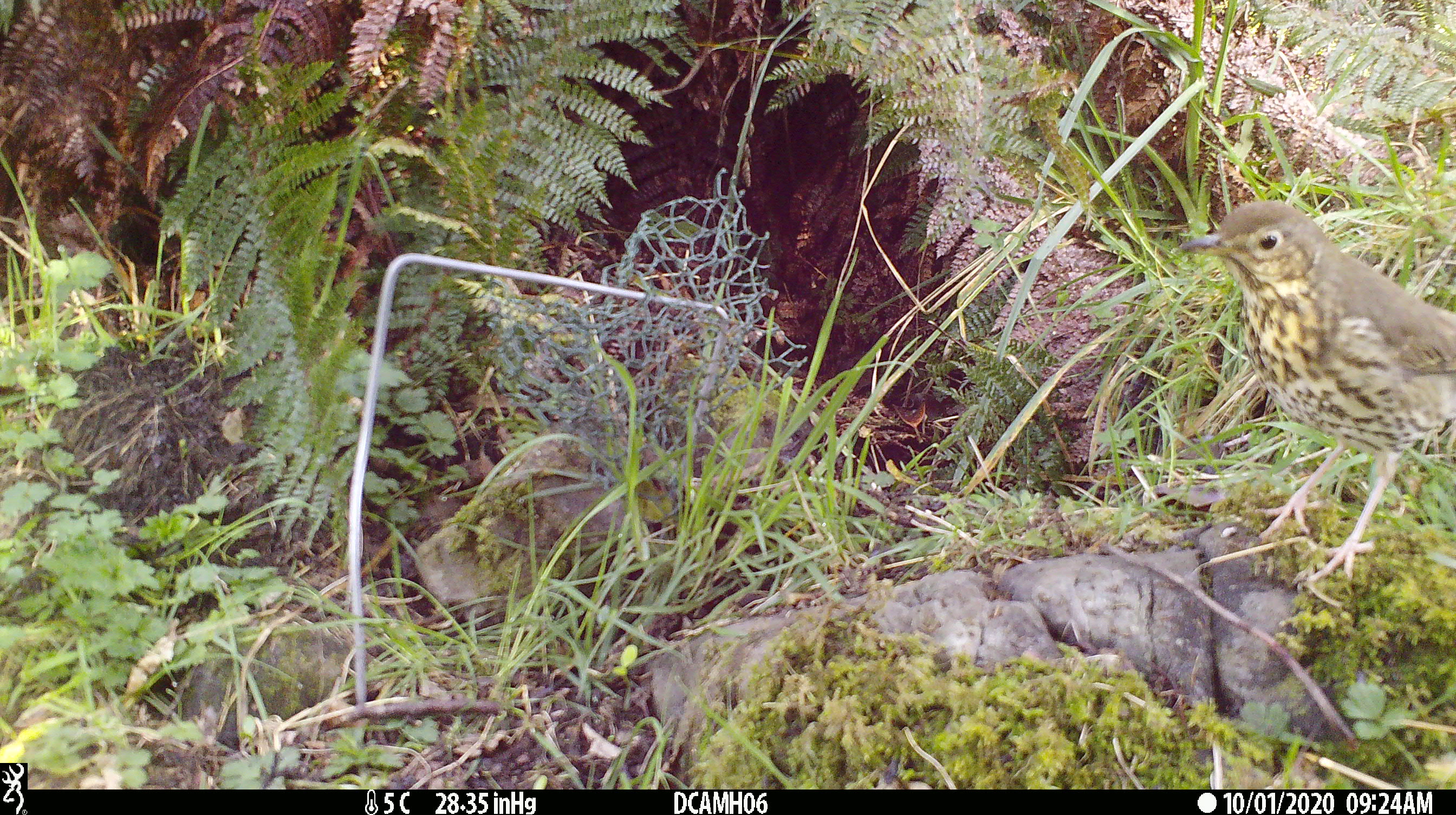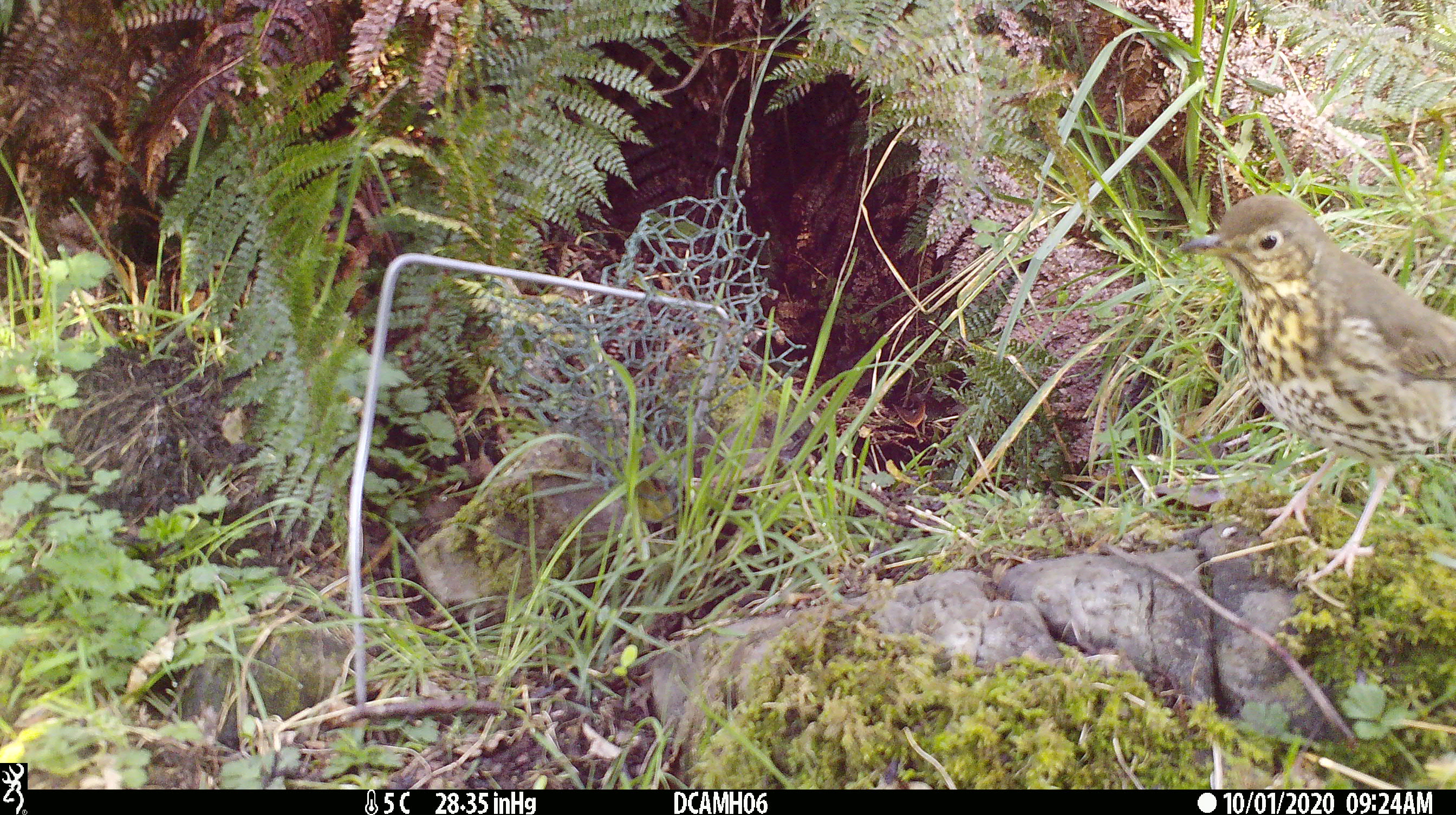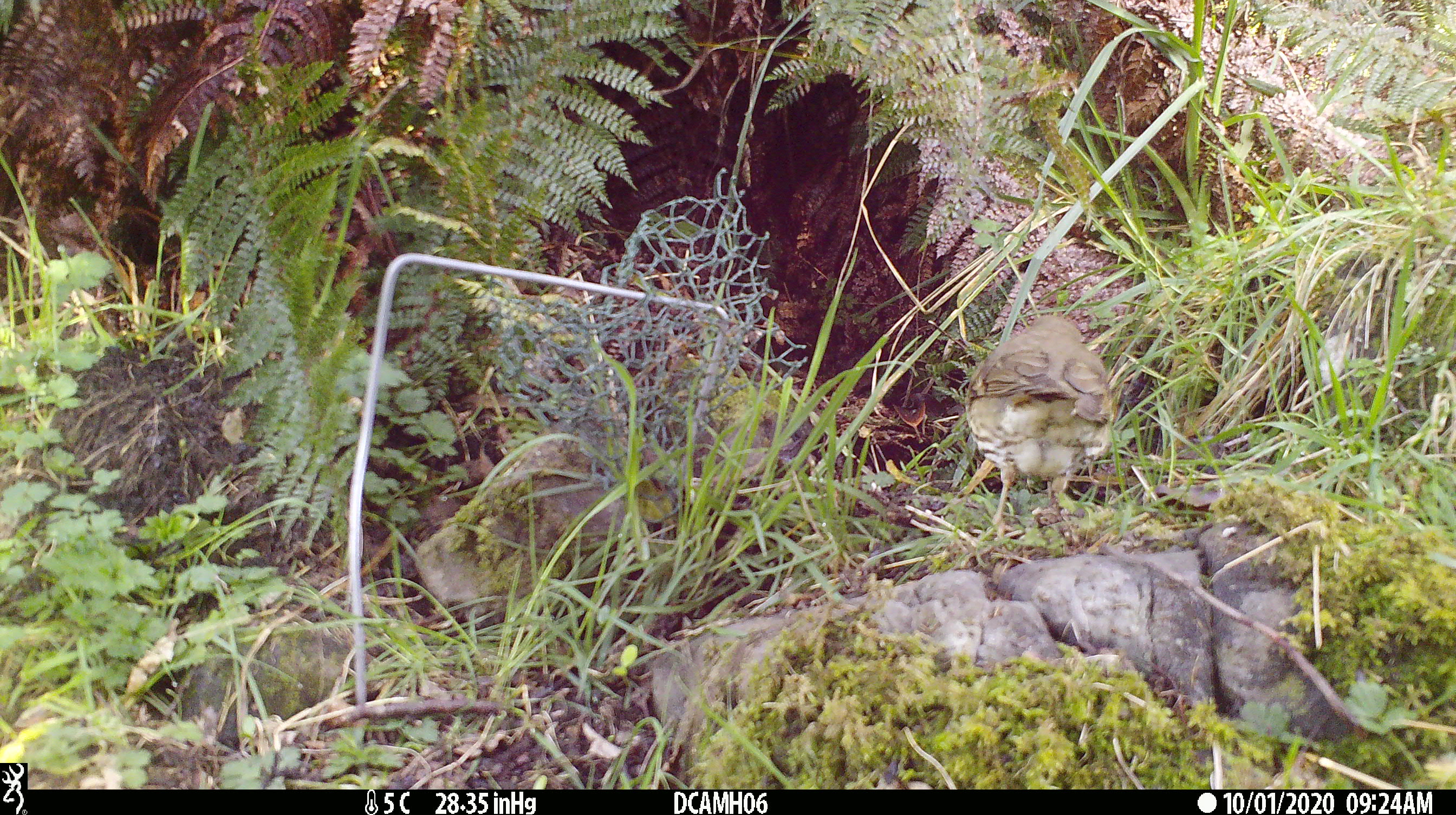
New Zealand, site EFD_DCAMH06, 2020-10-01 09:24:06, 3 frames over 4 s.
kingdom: Animalia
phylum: Chordata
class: Aves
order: Passeriformes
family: Turdidae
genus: Turdus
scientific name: Turdus philomelos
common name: song thrush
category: thrush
Thrush (song thrush) (Turdus philomelos).